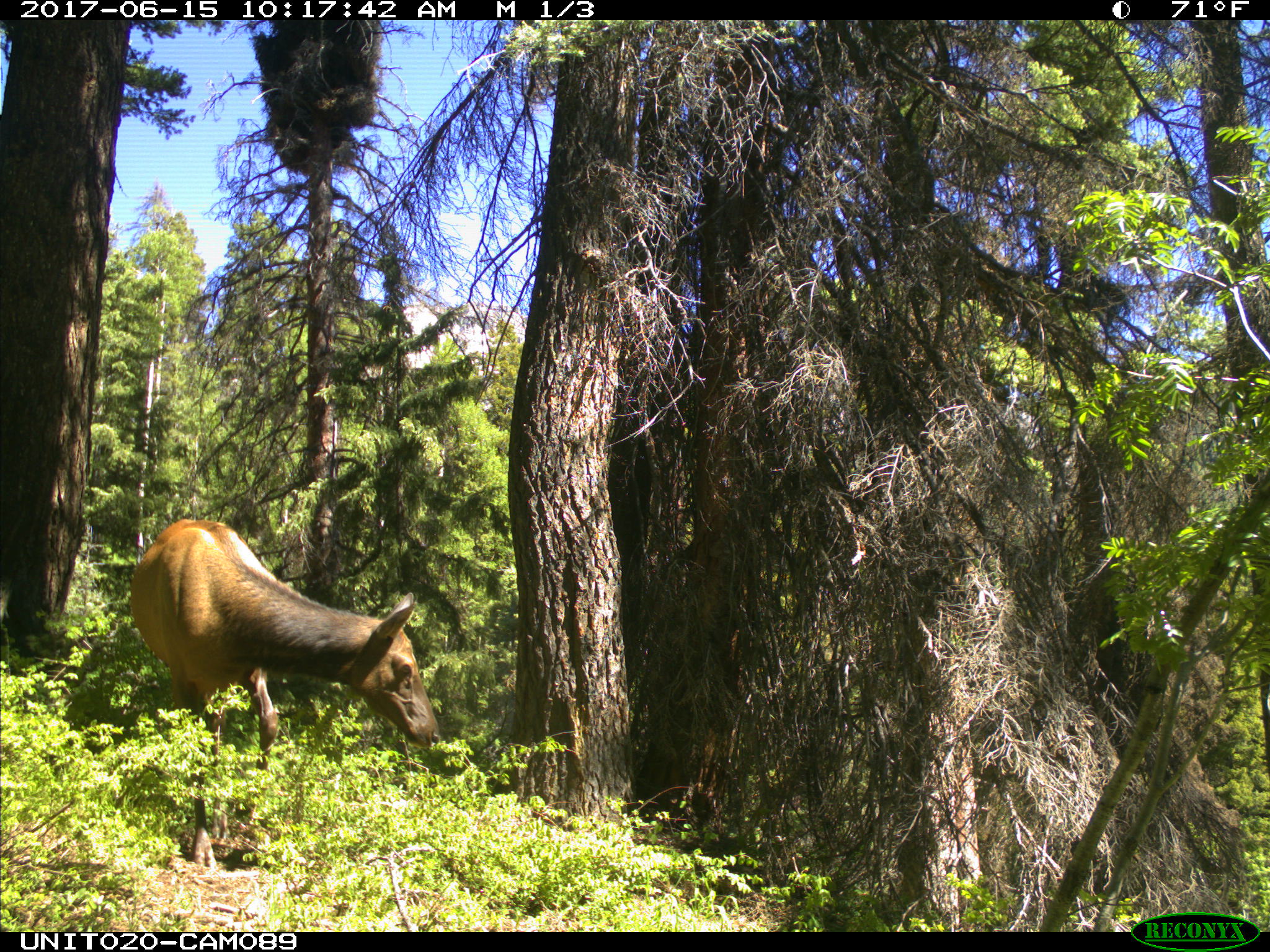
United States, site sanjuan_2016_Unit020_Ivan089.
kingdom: Animalia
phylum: Chordata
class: Mammalia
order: Artiodactyla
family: Cervidae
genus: Cervus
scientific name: Cervus elaphus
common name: red deer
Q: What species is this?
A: Cervus elaphus (red deer).